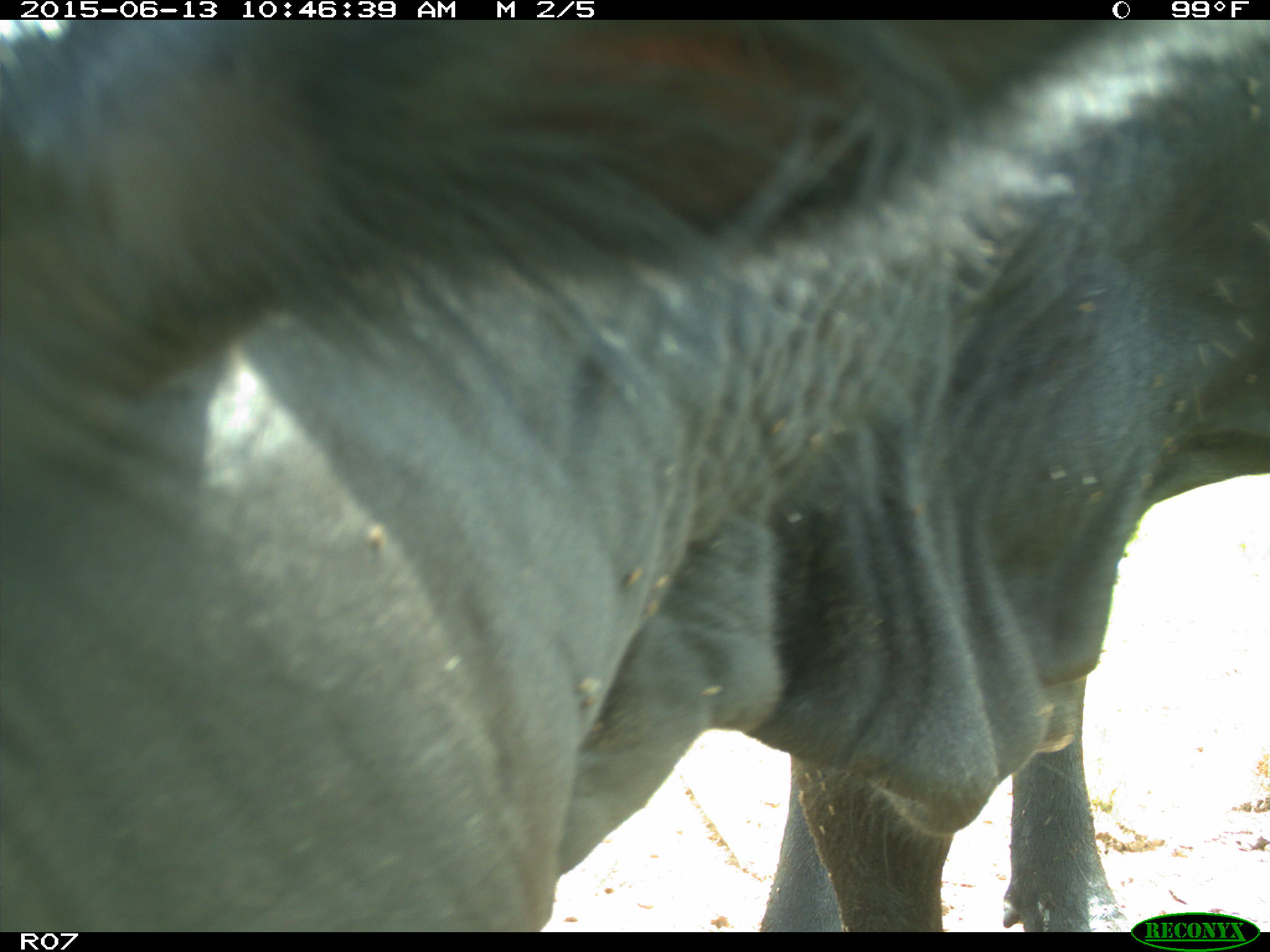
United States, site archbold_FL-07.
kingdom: Animalia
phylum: Chordata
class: Mammalia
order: Artiodactyla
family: Bovidae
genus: Bos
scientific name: Bos taurus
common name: domestic cow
Bos taurus (domestic cow).